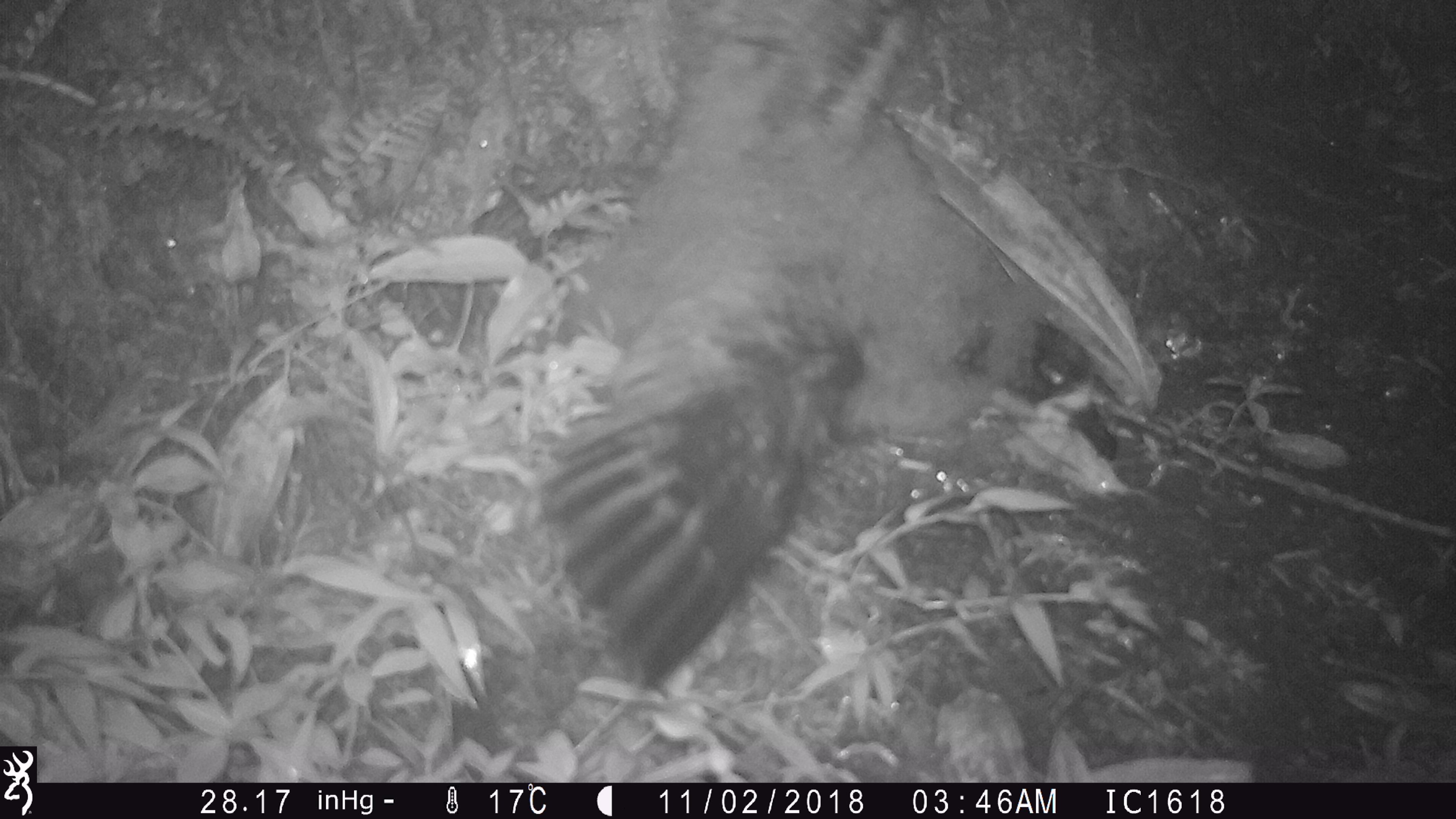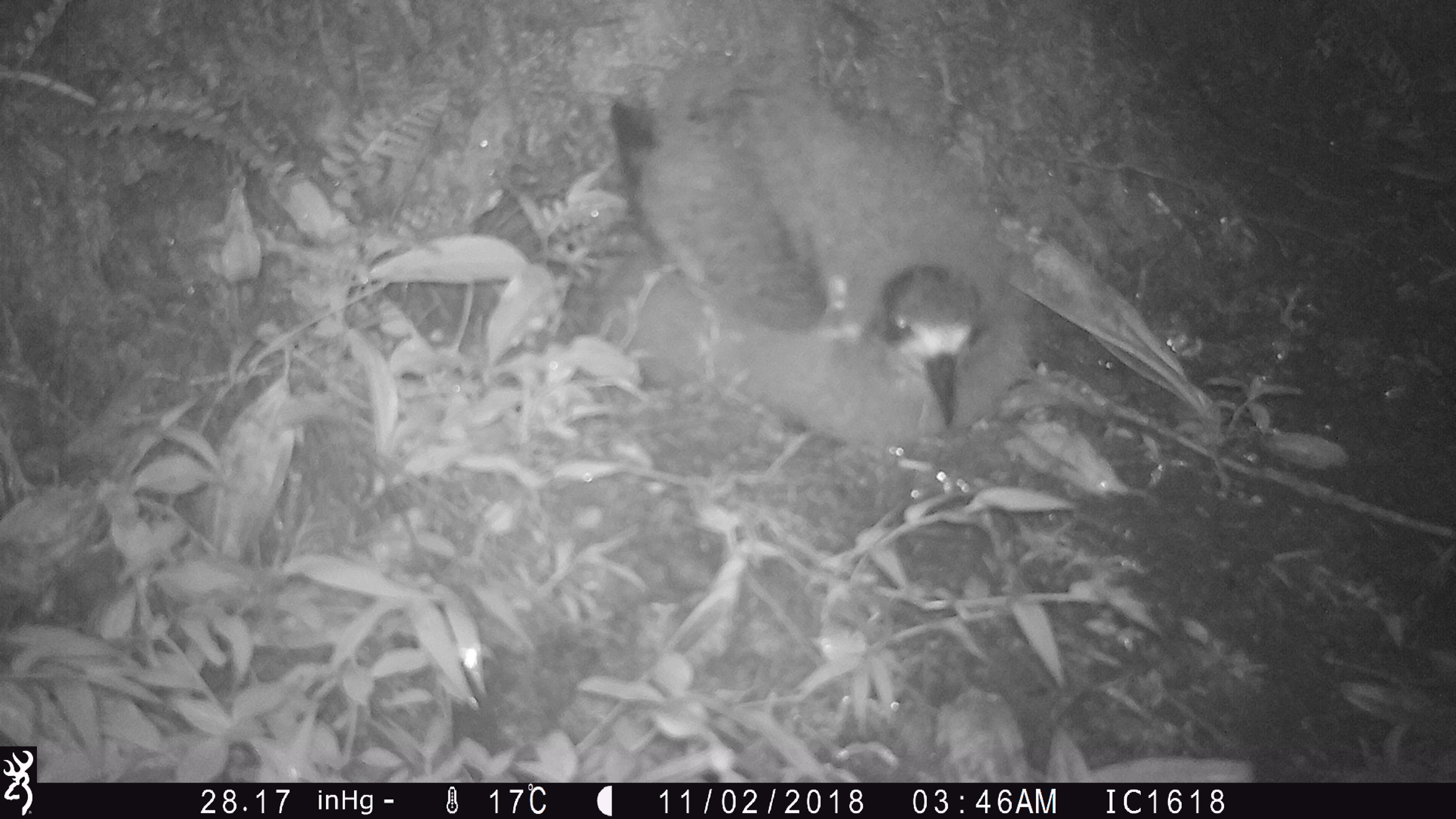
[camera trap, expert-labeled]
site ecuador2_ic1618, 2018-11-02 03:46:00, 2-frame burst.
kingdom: Animalia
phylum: Chordata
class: Aves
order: Procellariiformes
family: Procellariidae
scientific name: Procellariidae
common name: petrel chick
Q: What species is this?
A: Petrel chick (Procellariidae).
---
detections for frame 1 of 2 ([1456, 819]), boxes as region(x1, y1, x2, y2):
petrel chick: region(539, 64, 1138, 707)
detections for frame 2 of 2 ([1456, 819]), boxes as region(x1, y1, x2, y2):
petrel chick: region(590, 36, 1057, 469)